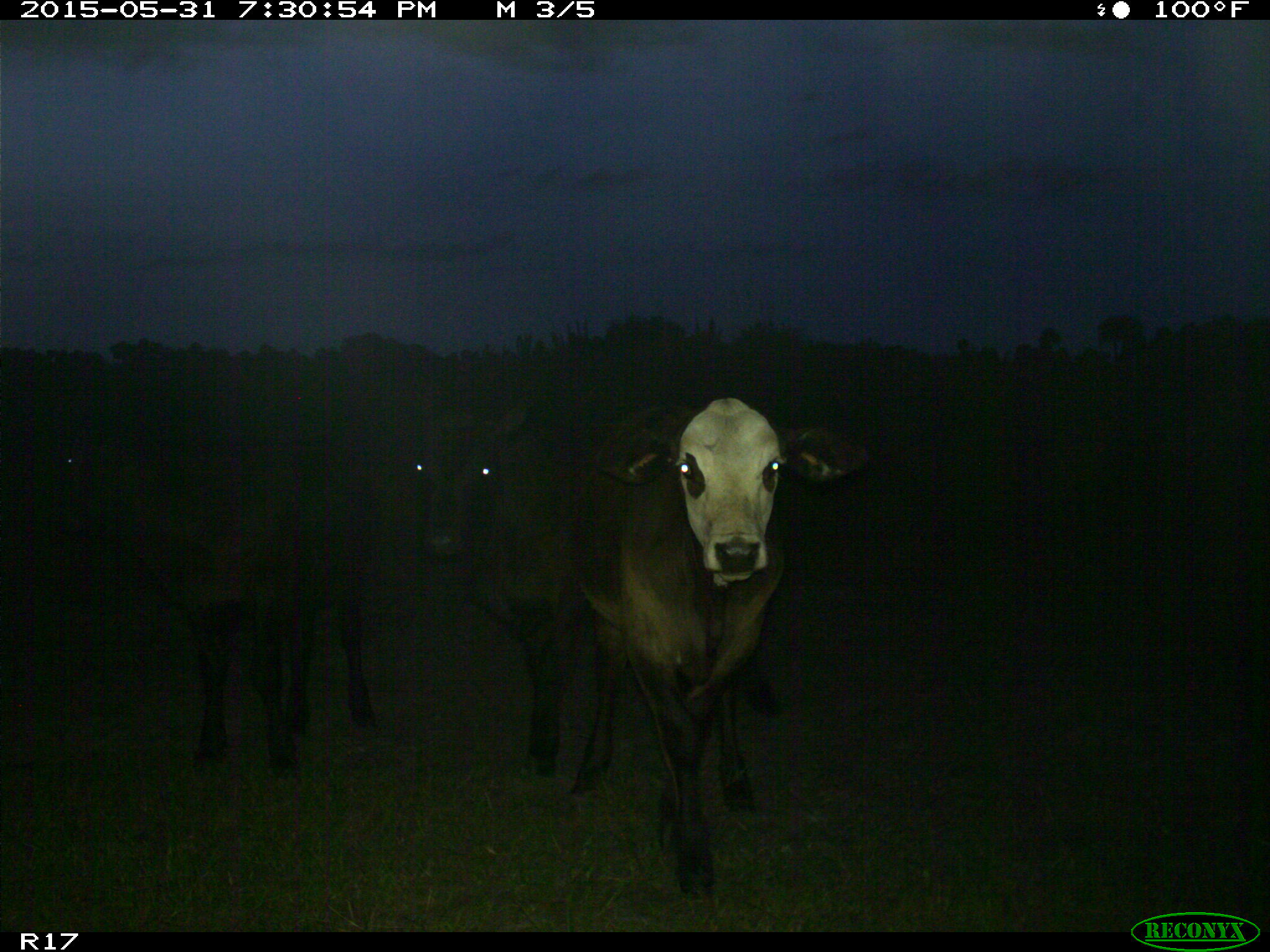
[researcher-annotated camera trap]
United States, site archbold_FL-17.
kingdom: Animalia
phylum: Chordata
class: Mammalia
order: Artiodactyla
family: Bovidae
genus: Bos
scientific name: Bos taurus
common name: domestic cow